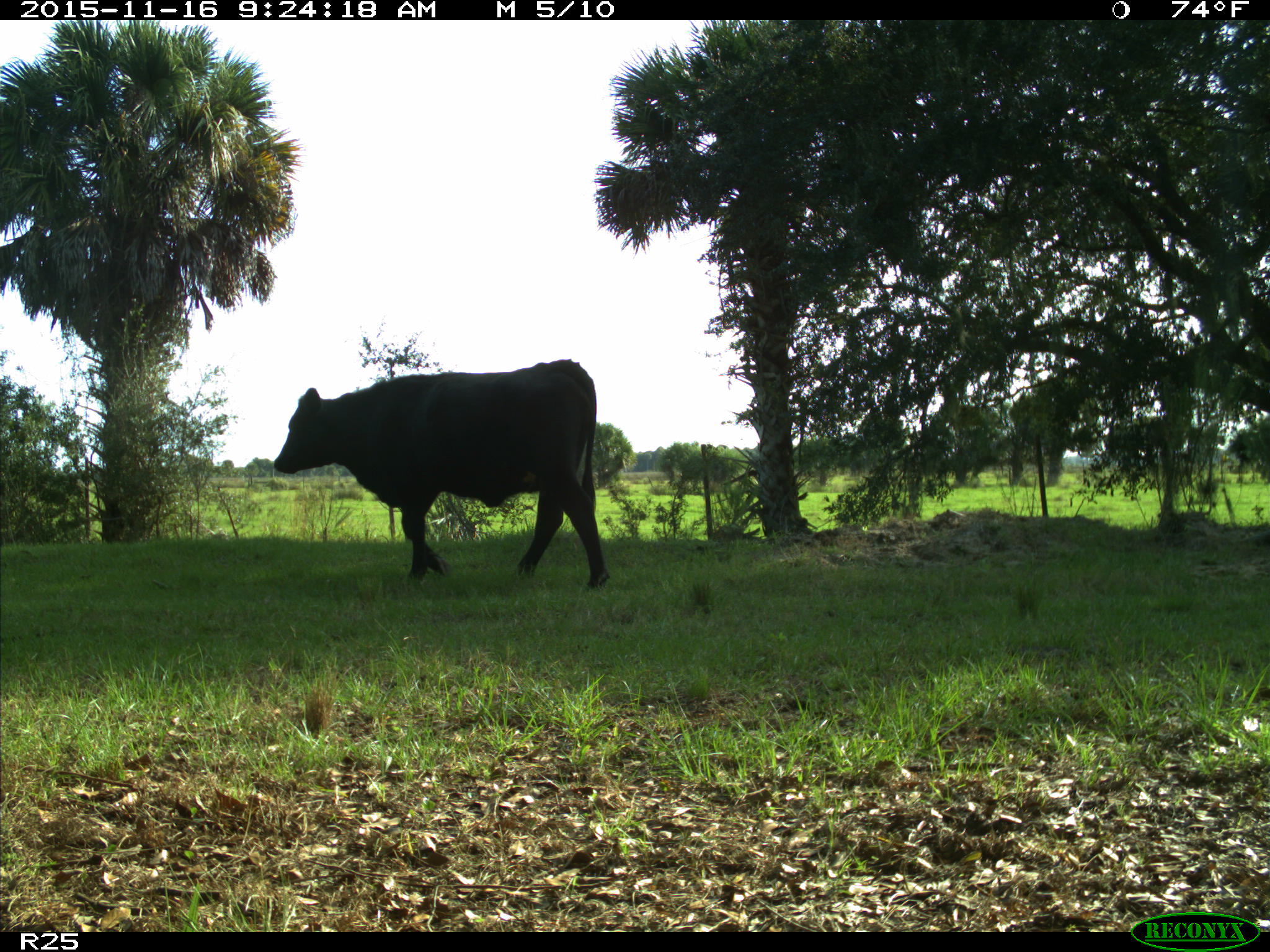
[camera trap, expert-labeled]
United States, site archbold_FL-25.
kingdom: Animalia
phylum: Chordata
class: Mammalia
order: Artiodactyla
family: Bovidae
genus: Bos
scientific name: Bos taurus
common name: domestic cow